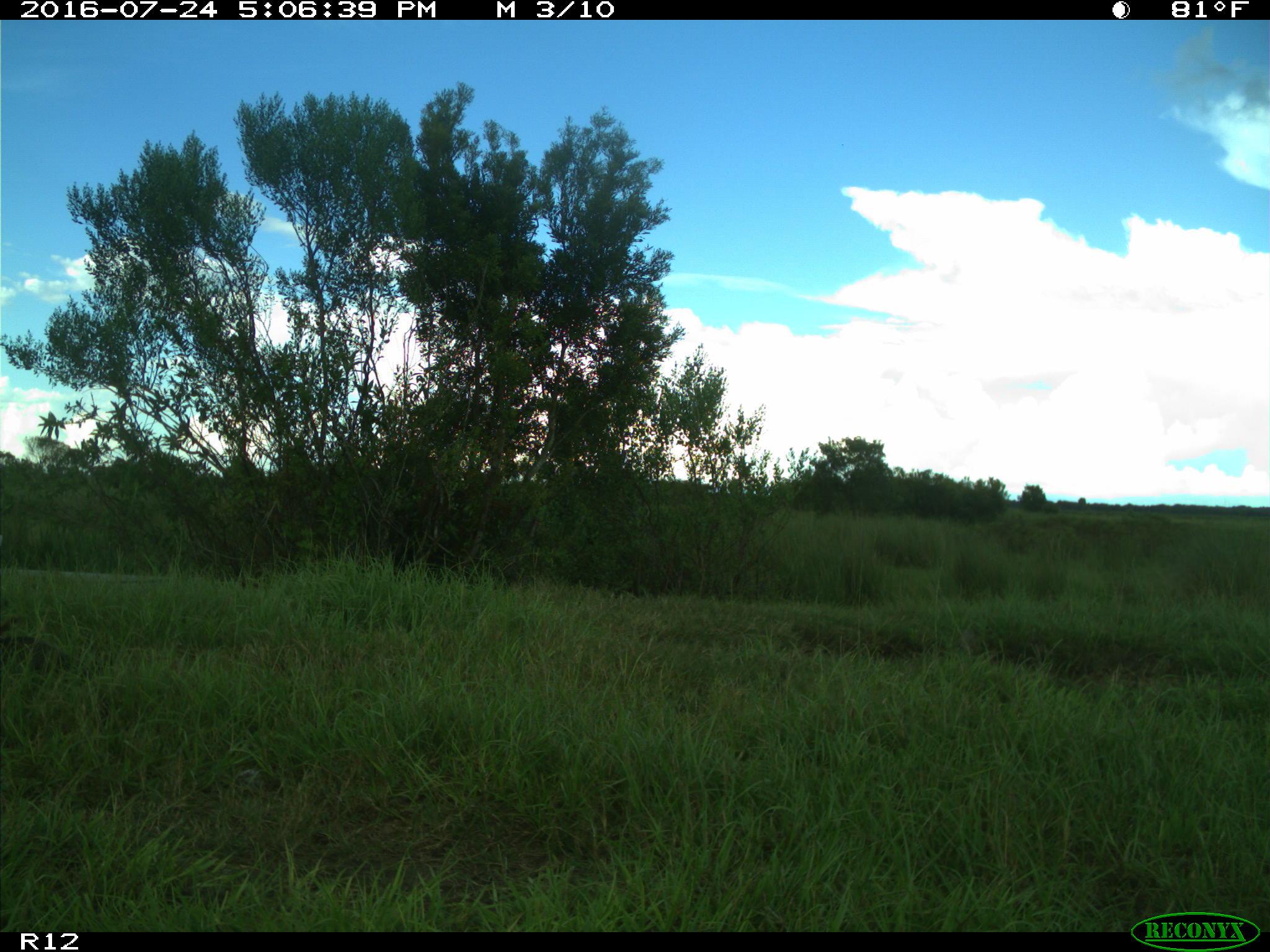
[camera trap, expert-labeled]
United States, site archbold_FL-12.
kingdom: Animalia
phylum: Chordata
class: Mammalia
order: Carnivora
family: Procyonidae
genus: Procyon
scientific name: Procyon lotor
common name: common raccoon